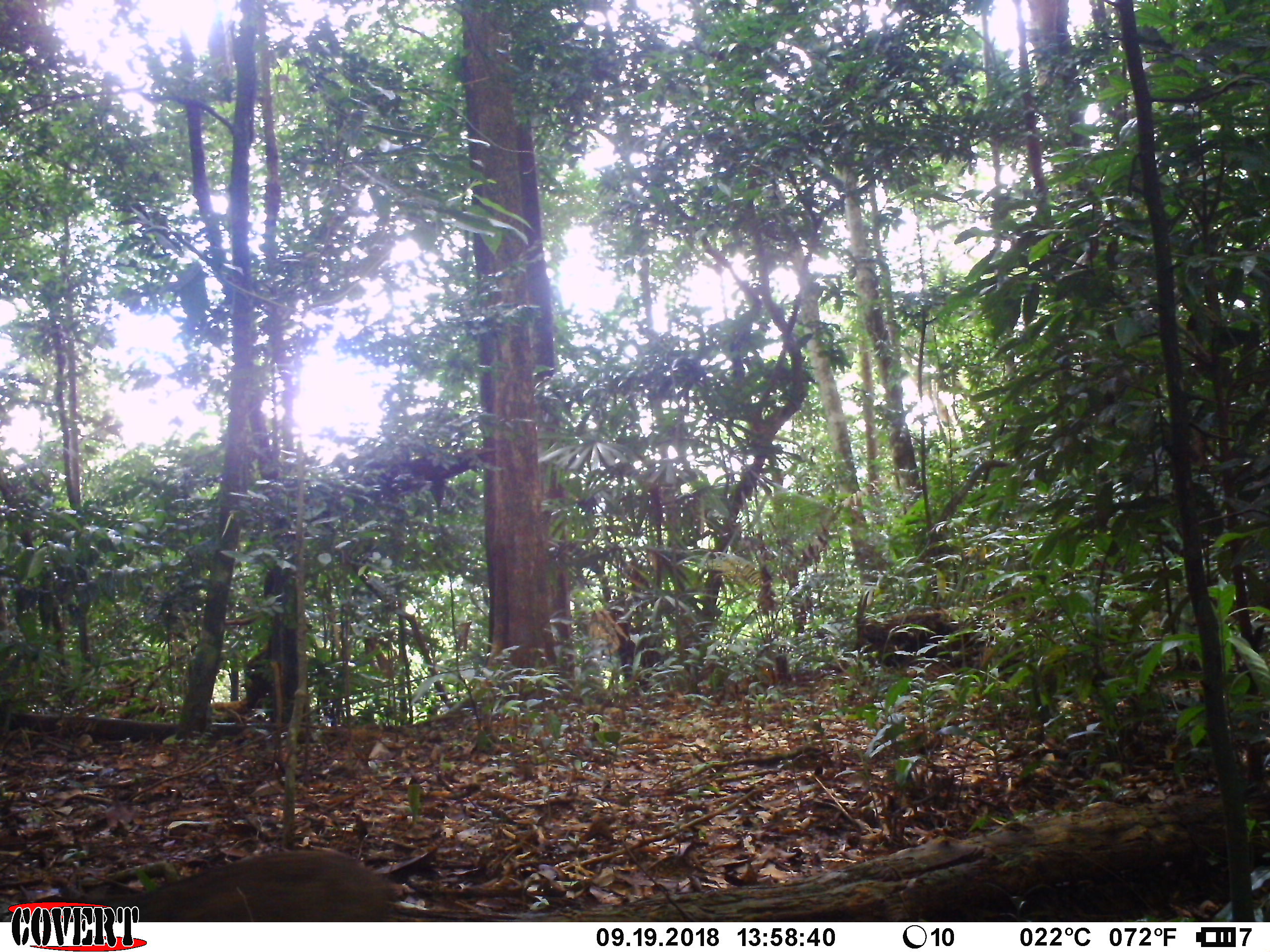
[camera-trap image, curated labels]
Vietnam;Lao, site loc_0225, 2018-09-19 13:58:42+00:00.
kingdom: Animalia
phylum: Chordata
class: Mammalia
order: Artiodactyla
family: Suidae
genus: Sus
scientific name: Sus scrofa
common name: eurasian wild pig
Eurasian wild pig (Sus scrofa). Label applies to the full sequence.